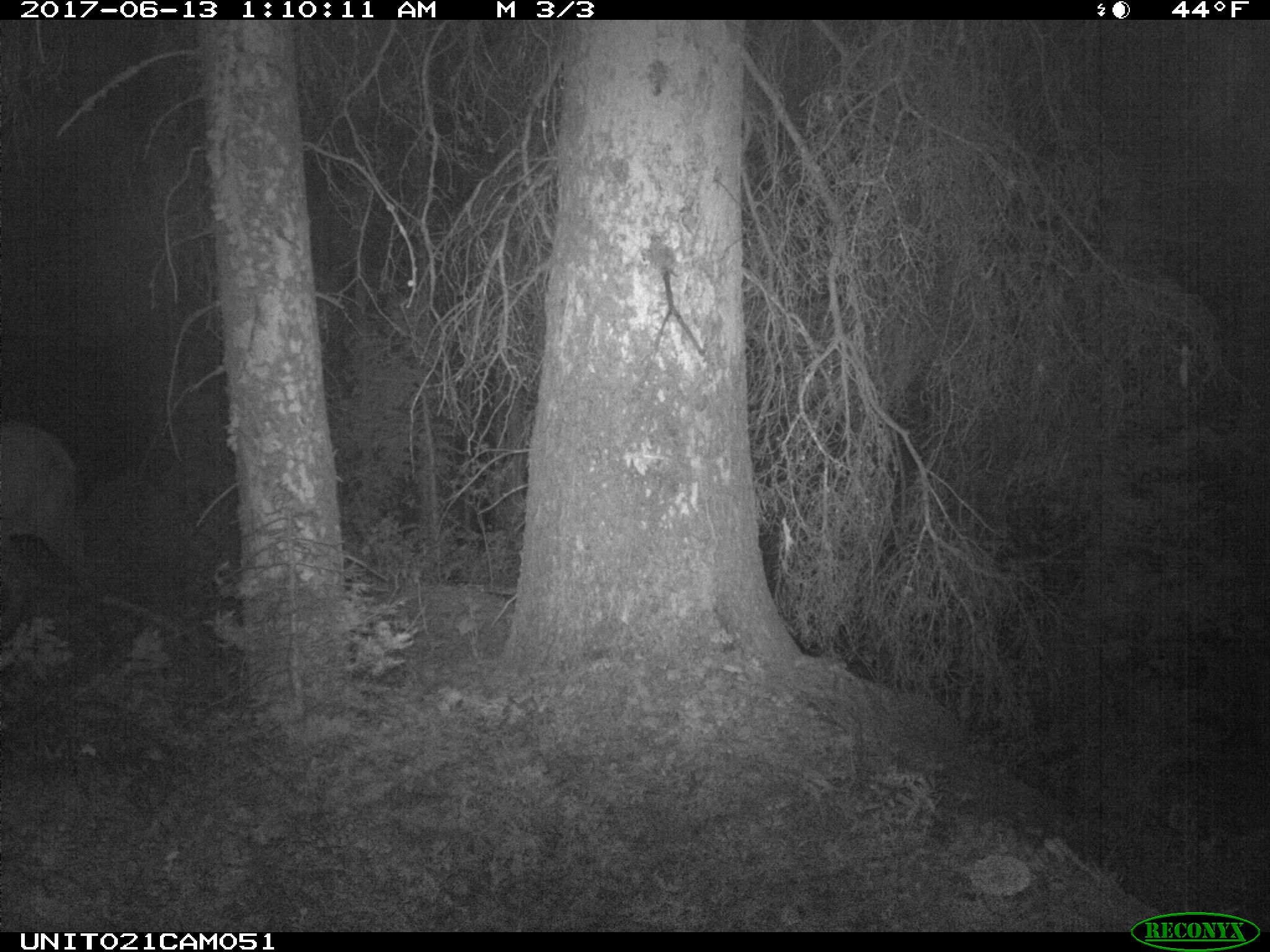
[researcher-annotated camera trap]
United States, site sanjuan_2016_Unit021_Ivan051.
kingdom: Animalia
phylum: Chordata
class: Mammalia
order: Artiodactyla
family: Cervidae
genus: Cervus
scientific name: Cervus elaphus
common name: red deer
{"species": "Cervus elaphus (red deer)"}